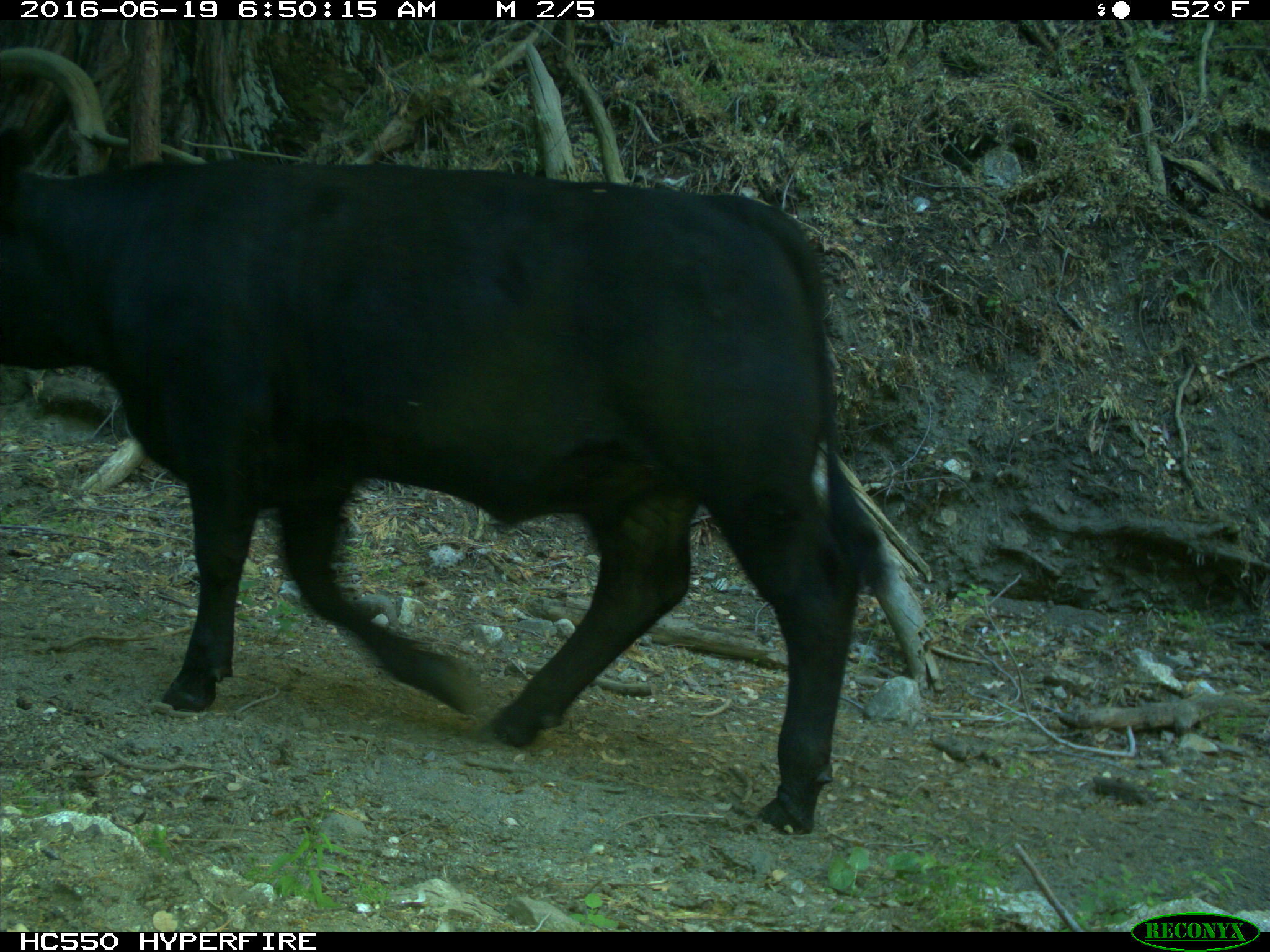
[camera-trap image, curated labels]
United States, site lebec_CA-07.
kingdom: Animalia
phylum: Chordata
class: Mammalia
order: Artiodactyla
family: Bovidae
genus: Bos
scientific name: Bos taurus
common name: domestic cow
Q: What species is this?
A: Bos taurus (domestic cow).